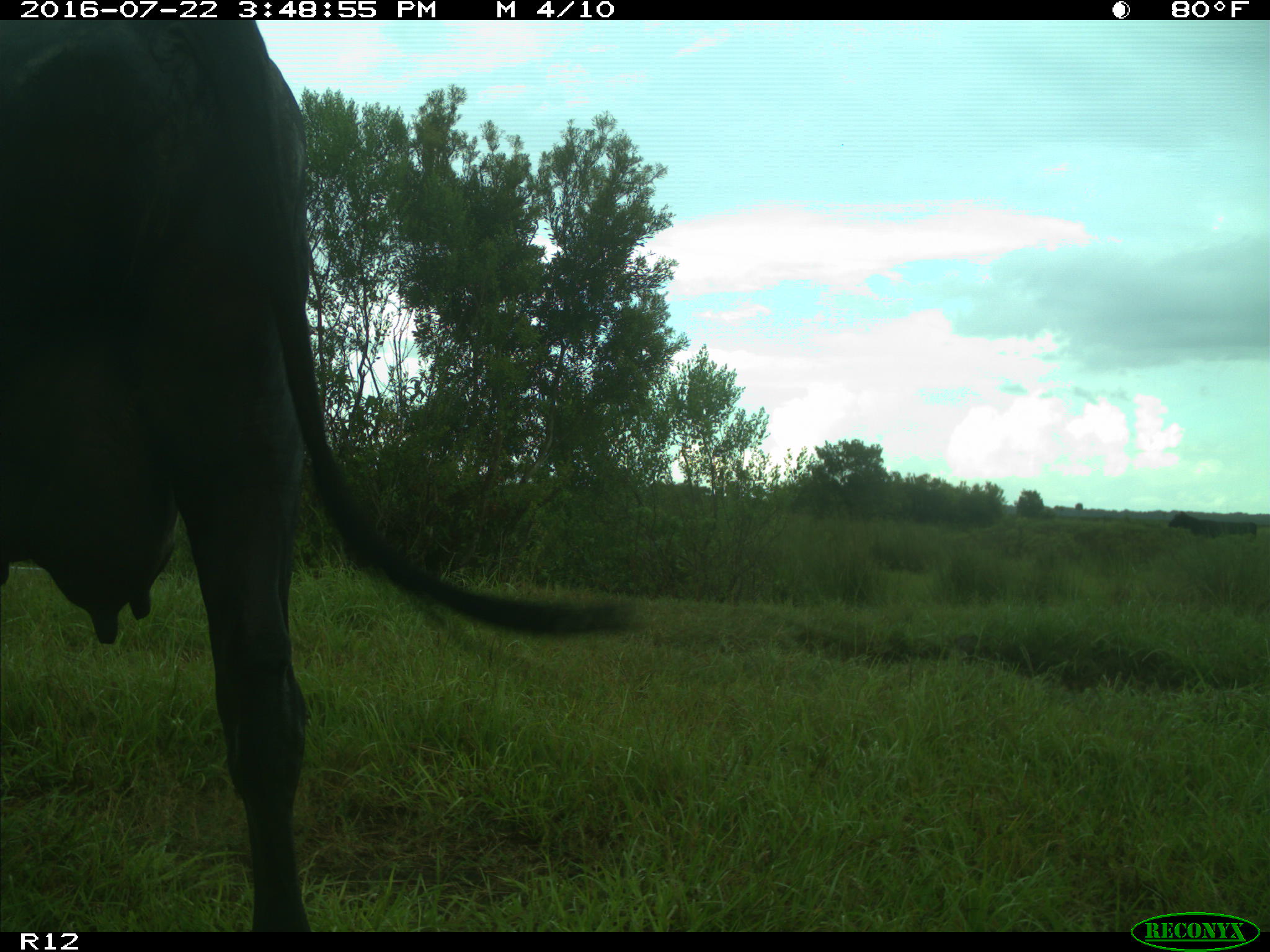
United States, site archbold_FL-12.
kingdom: Animalia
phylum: Chordata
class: Mammalia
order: Artiodactyla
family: Bovidae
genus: Bos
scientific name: Bos taurus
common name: domestic cow